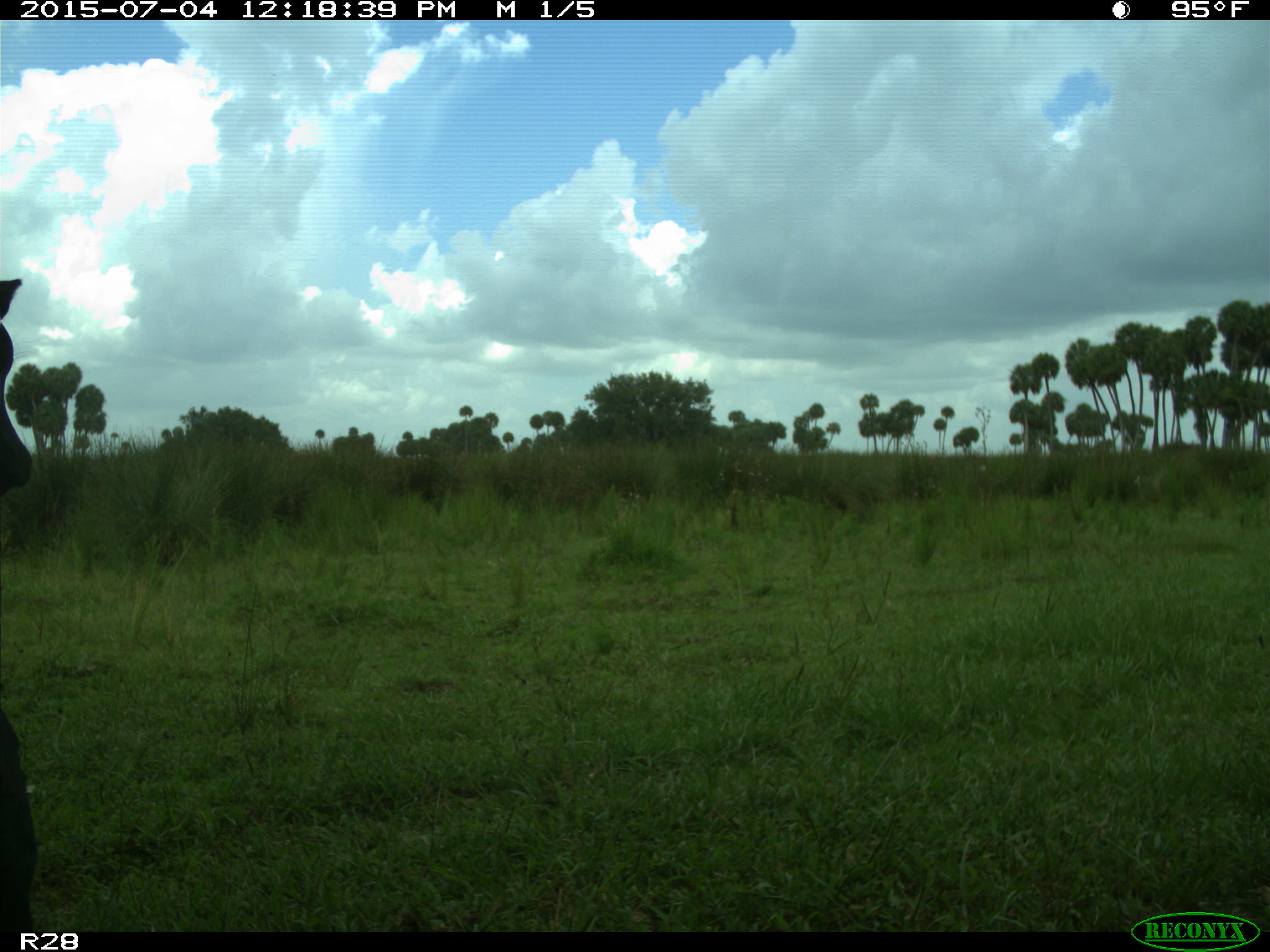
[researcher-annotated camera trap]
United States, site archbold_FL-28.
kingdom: Animalia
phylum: Chordata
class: Mammalia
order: Artiodactyla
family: Bovidae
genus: Bos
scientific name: Bos taurus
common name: domestic cow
Bos taurus (domestic cow).